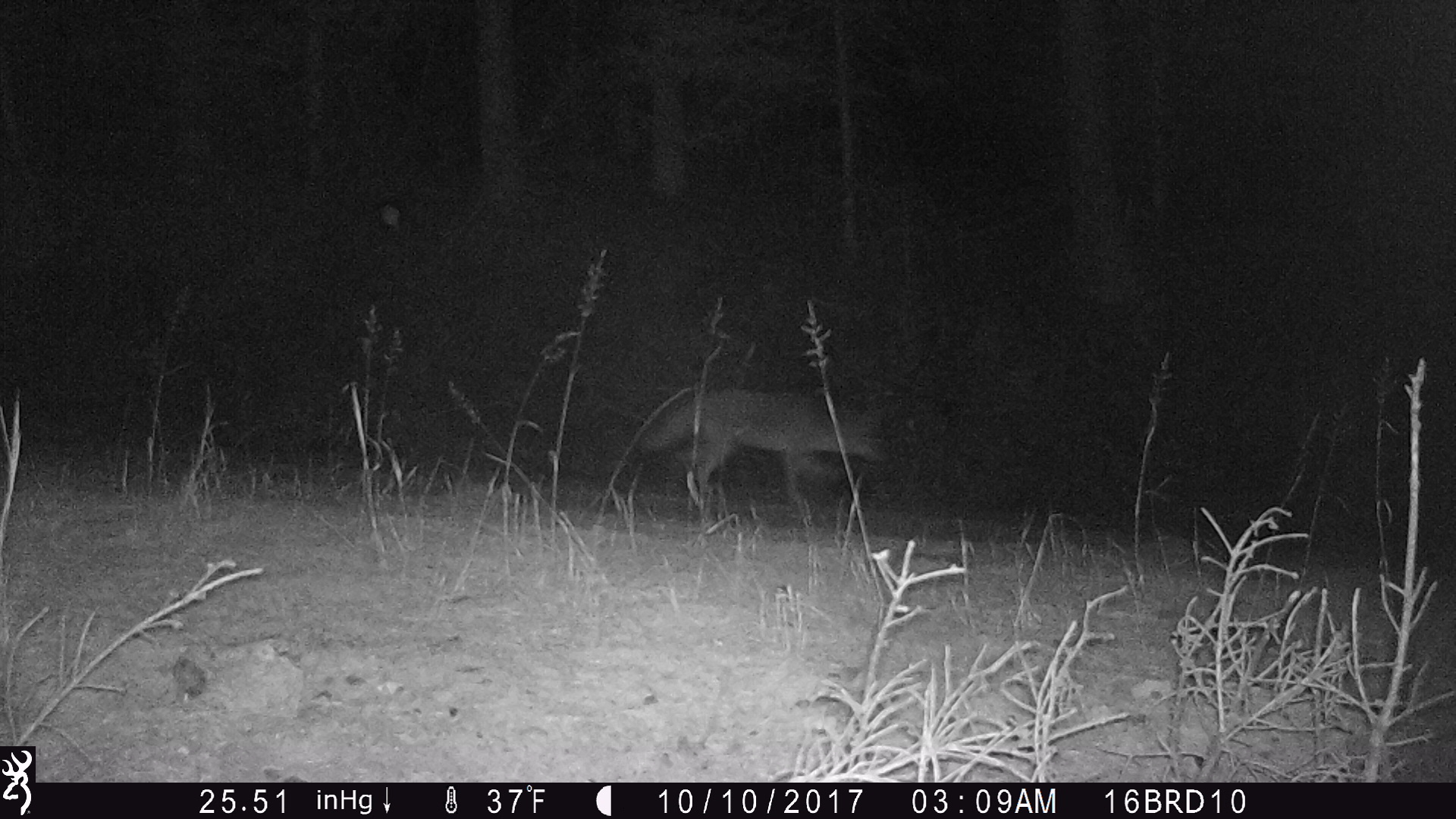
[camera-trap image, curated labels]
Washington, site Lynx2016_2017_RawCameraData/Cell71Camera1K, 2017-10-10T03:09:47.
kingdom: Animalia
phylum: Chordata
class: Mammalia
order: Carnivora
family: Canidae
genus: Canis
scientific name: Canis latrans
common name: coyote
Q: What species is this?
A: Canis latrans (coyote).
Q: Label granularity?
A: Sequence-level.